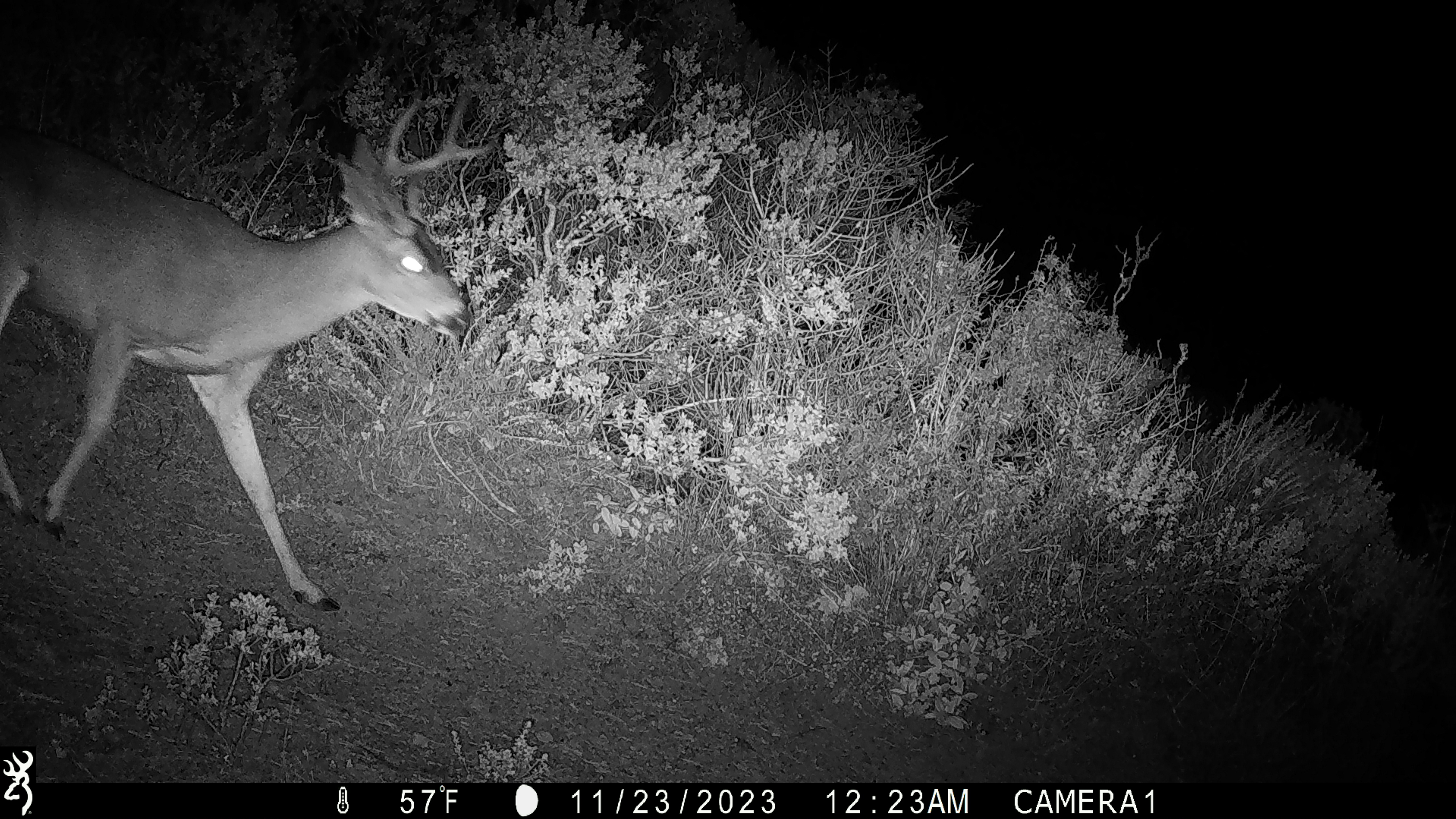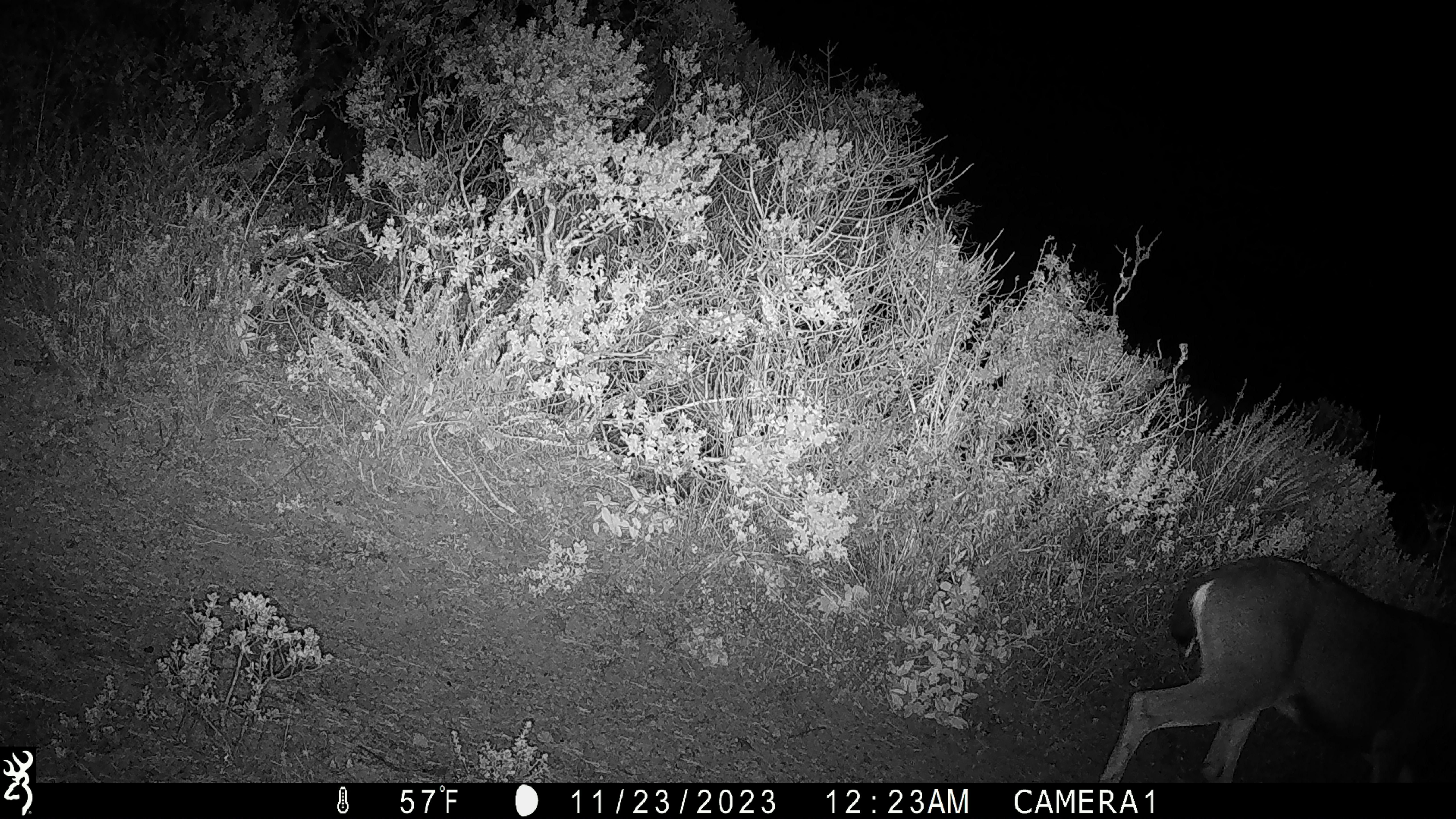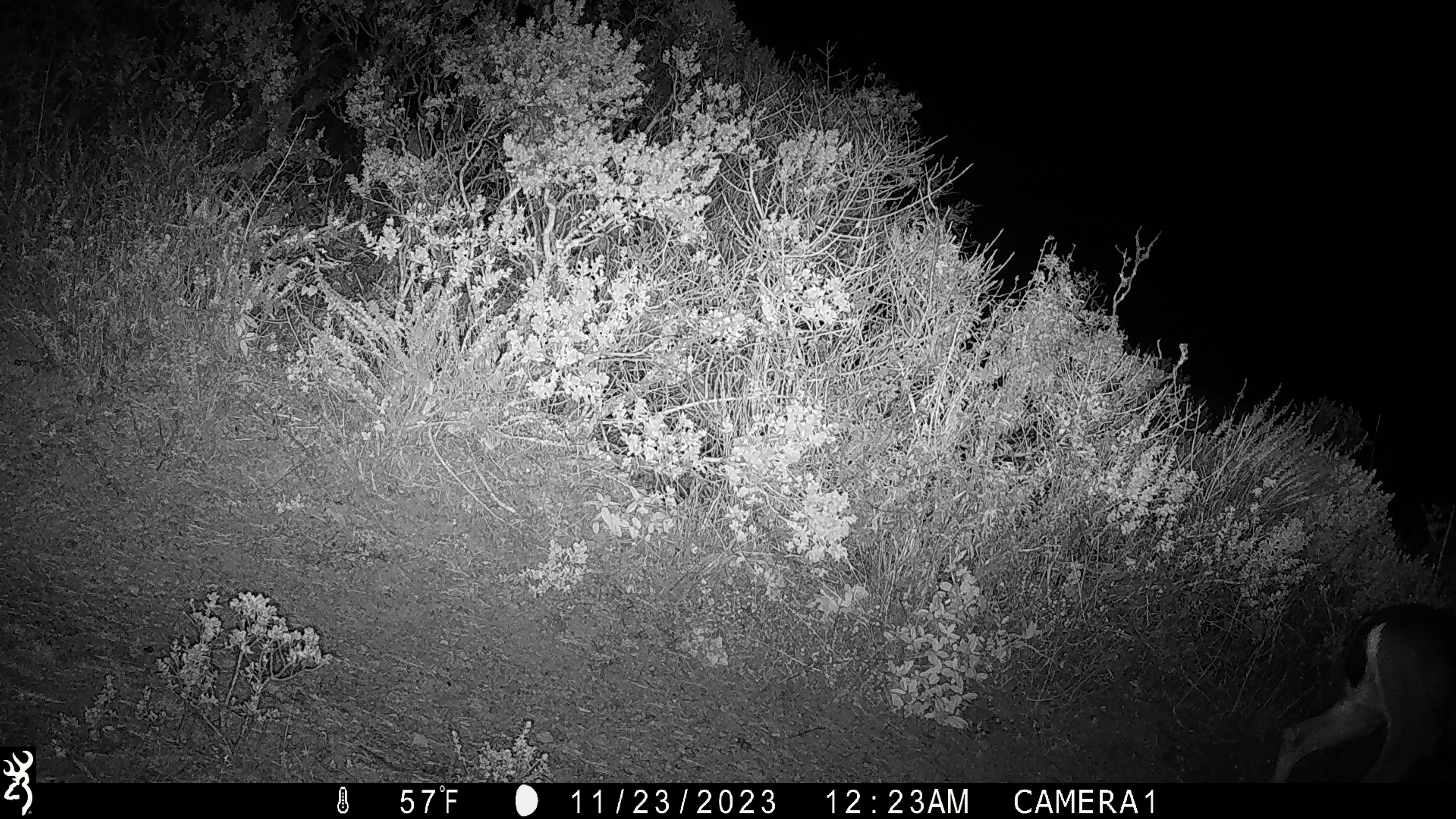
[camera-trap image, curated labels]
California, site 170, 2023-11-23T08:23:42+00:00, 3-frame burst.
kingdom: Animalia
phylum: Chordata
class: Mammalia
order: Artiodactyla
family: Cervidae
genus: Odocoileus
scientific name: Odocoileus hemionus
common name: mule deer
Mule deer (Odocoileus hemionus).